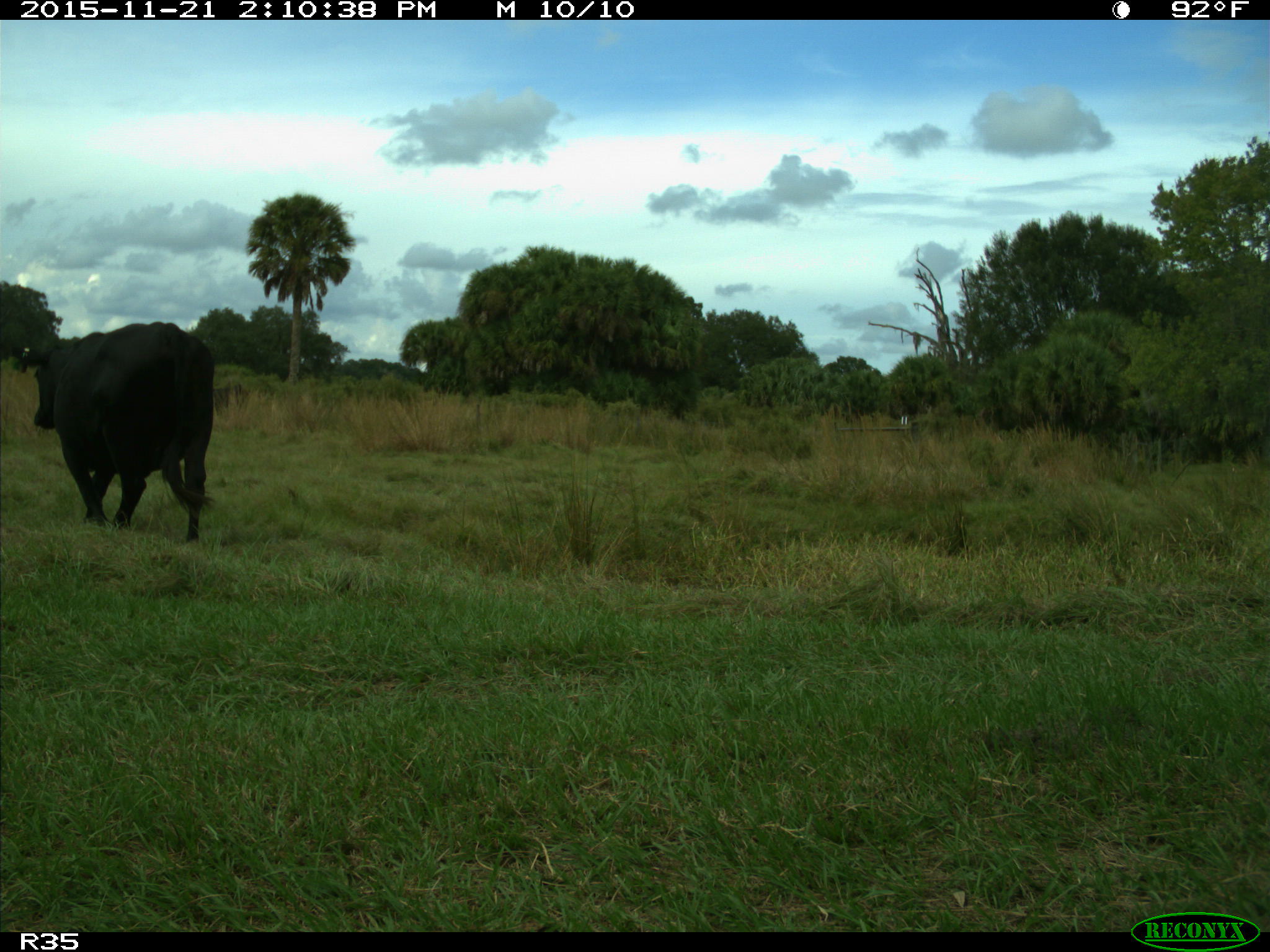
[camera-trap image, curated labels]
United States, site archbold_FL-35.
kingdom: Animalia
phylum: Chordata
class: Mammalia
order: Artiodactyla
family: Bovidae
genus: Bos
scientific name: Bos taurus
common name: domestic cow